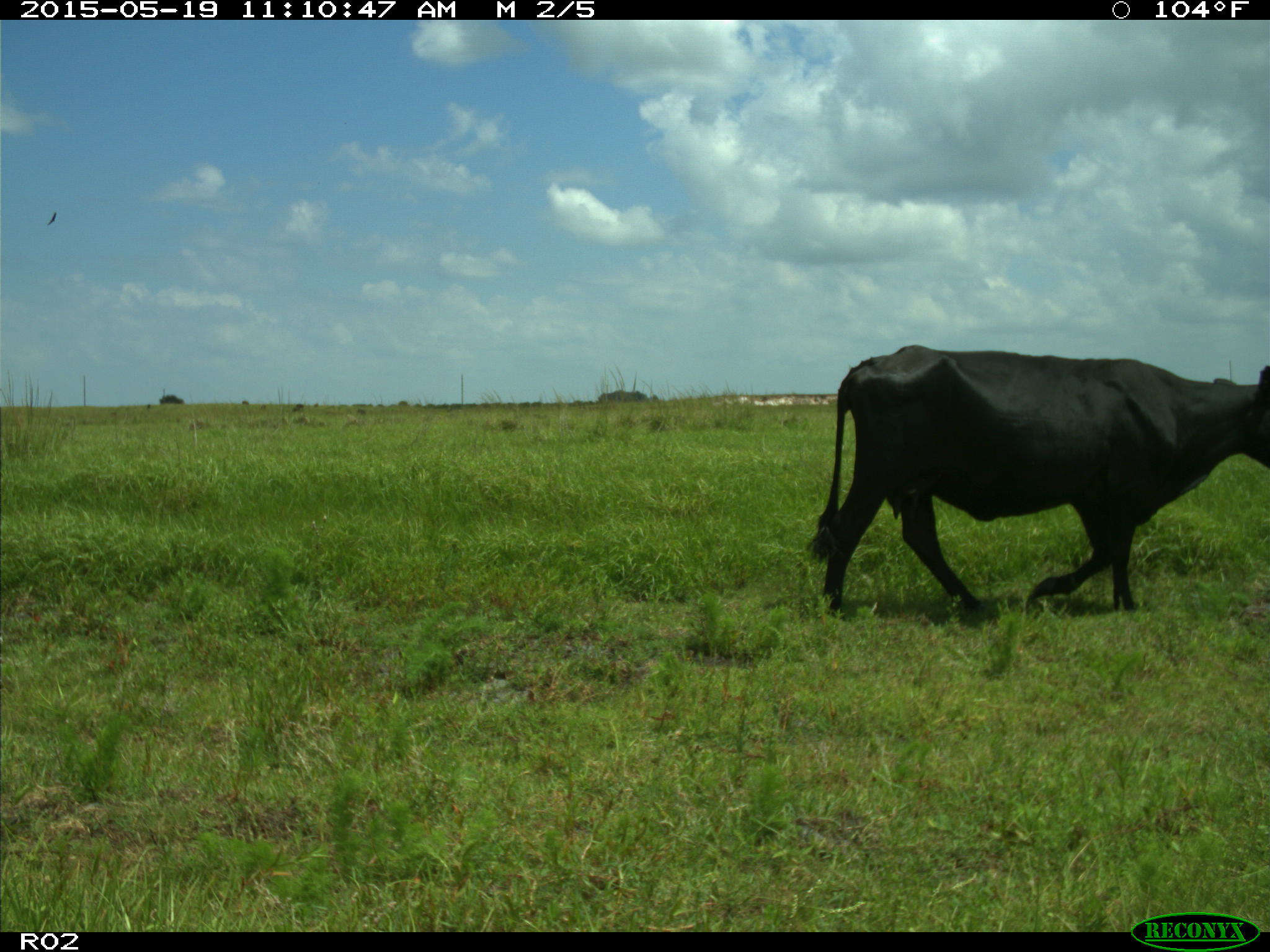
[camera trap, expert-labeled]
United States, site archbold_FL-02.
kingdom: Animalia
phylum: Chordata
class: Mammalia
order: Artiodactyla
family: Bovidae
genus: Bos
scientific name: Bos taurus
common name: domestic cow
Bos taurus (domestic cow).